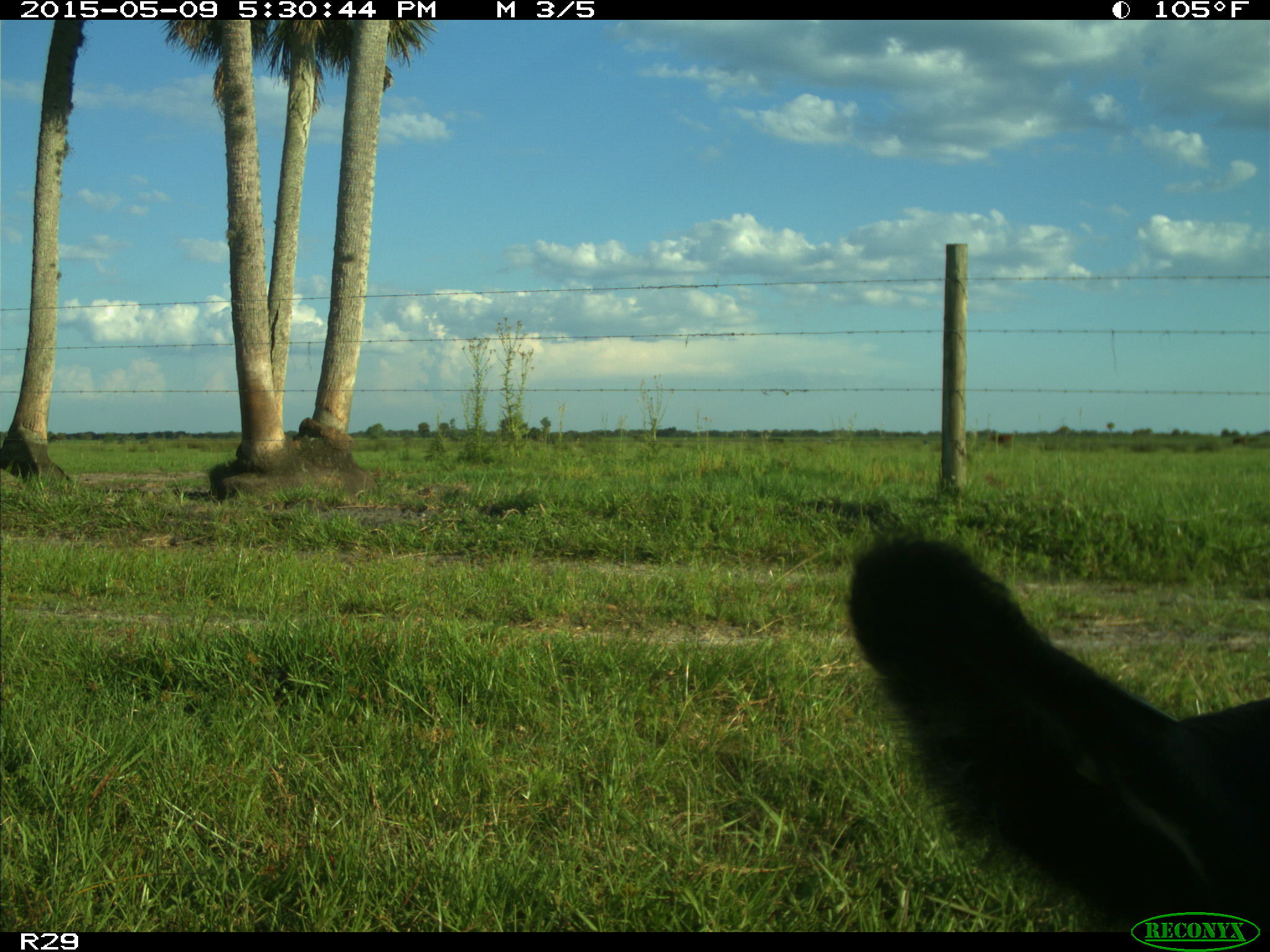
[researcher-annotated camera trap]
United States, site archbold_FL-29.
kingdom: Animalia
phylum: Chordata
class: Mammalia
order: Artiodactyla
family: Bovidae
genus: Bos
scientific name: Bos taurus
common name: domestic cow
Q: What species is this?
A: Bos taurus (domestic cow).